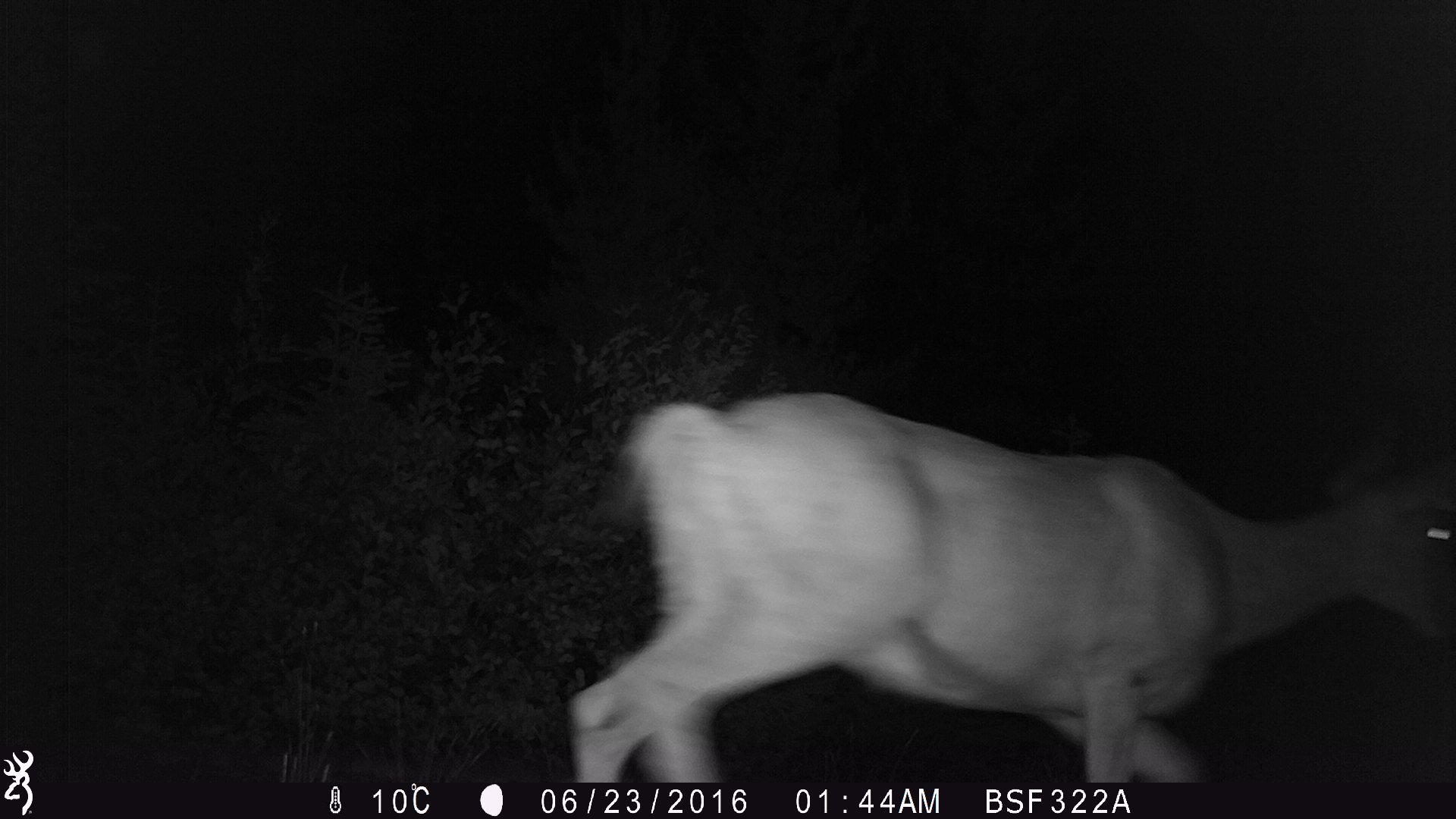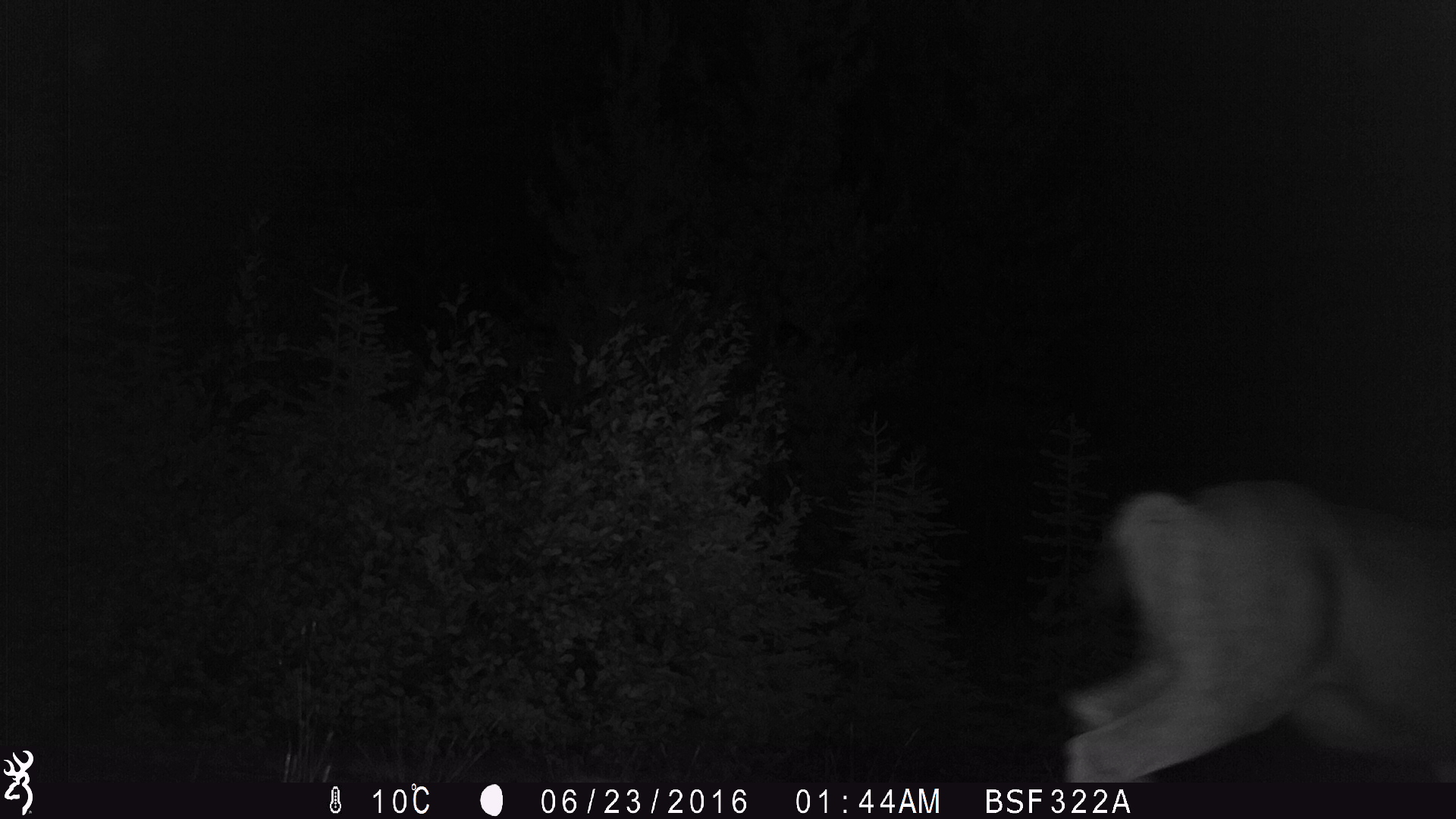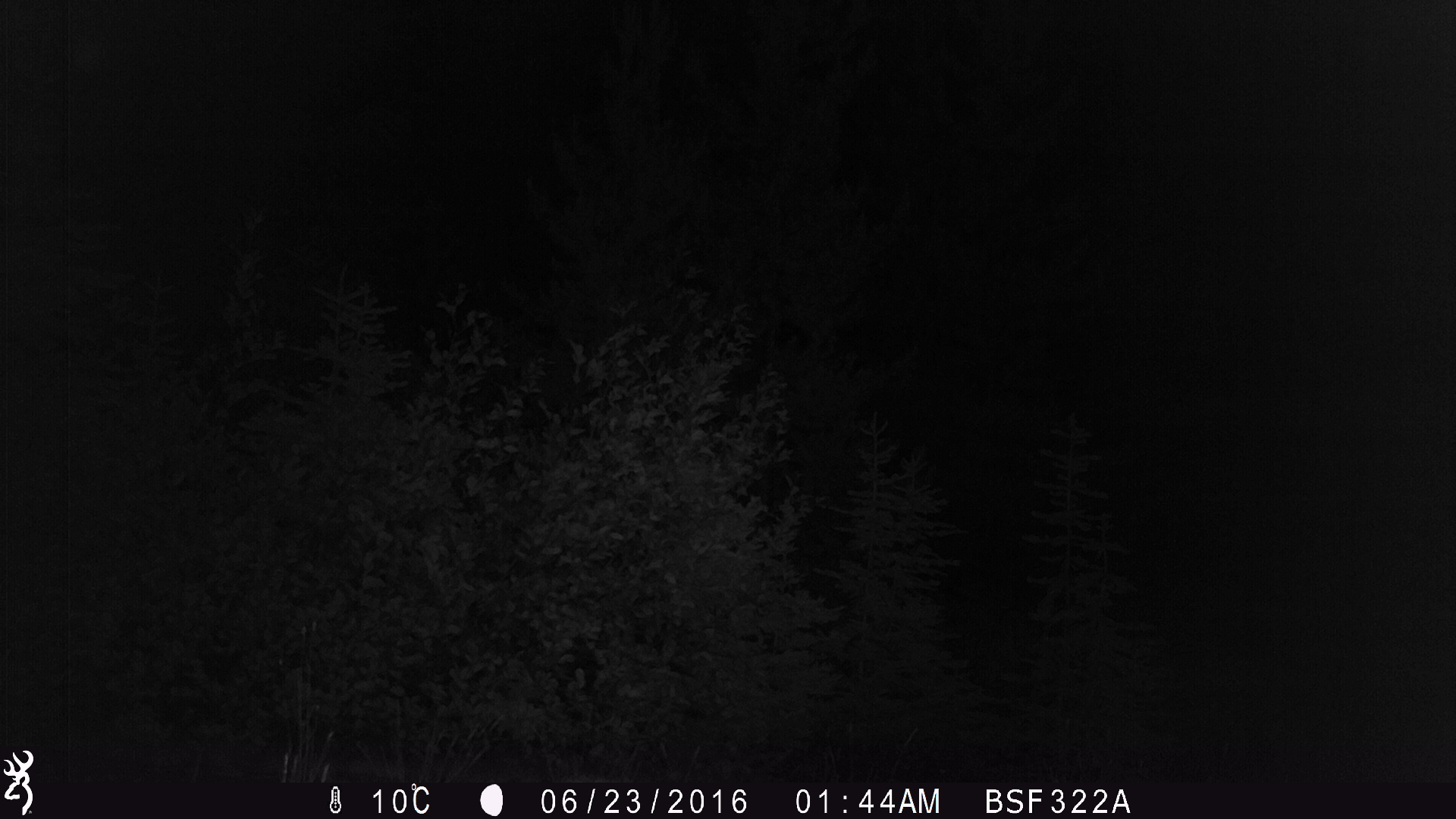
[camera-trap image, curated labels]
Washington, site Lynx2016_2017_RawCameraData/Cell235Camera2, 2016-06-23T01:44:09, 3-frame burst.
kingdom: Animalia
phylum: Chordata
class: Mammalia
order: Artiodactyla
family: Cervidae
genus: Odocoileus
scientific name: Odocoileus hemionus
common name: mule deer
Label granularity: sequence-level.